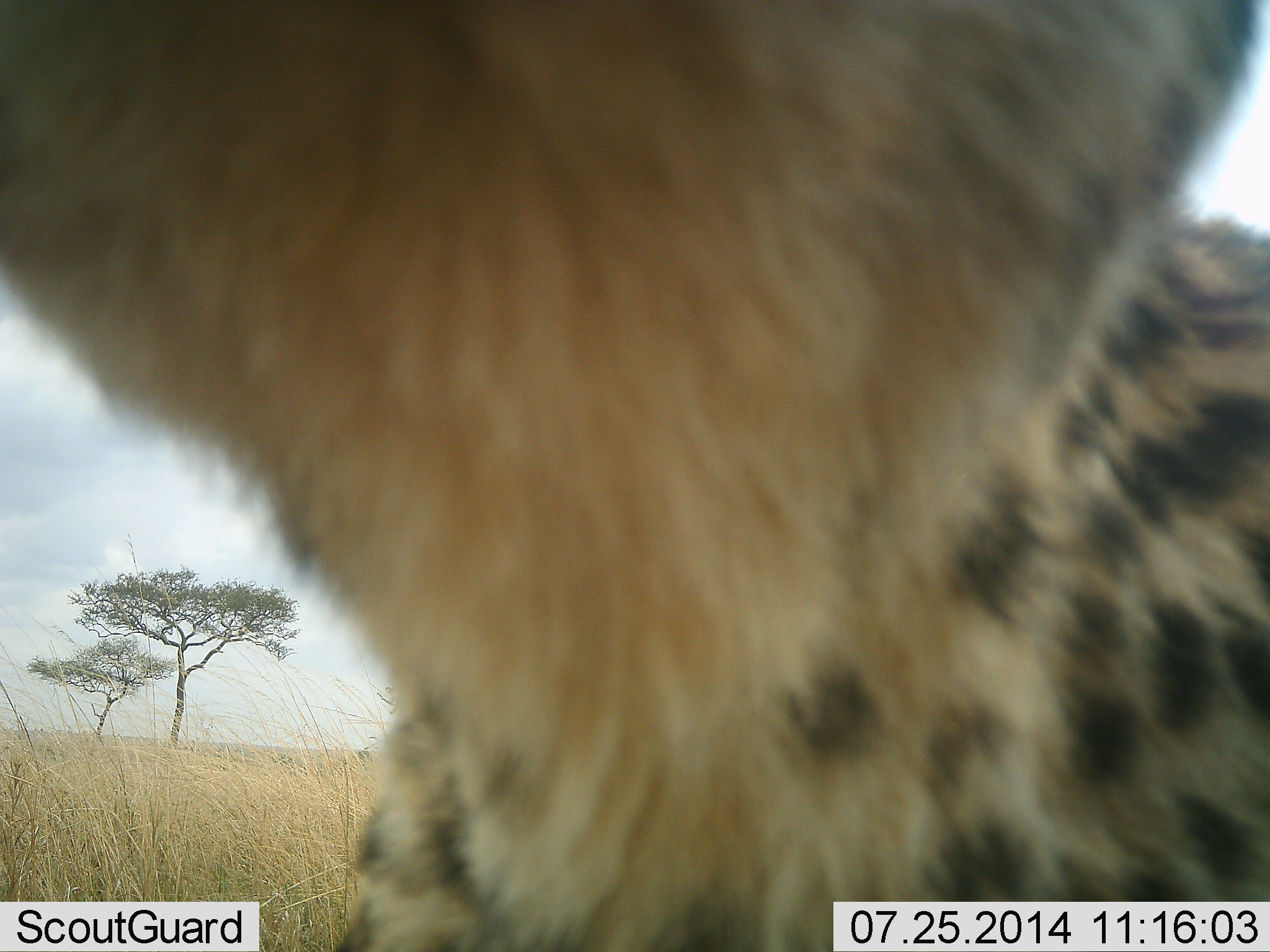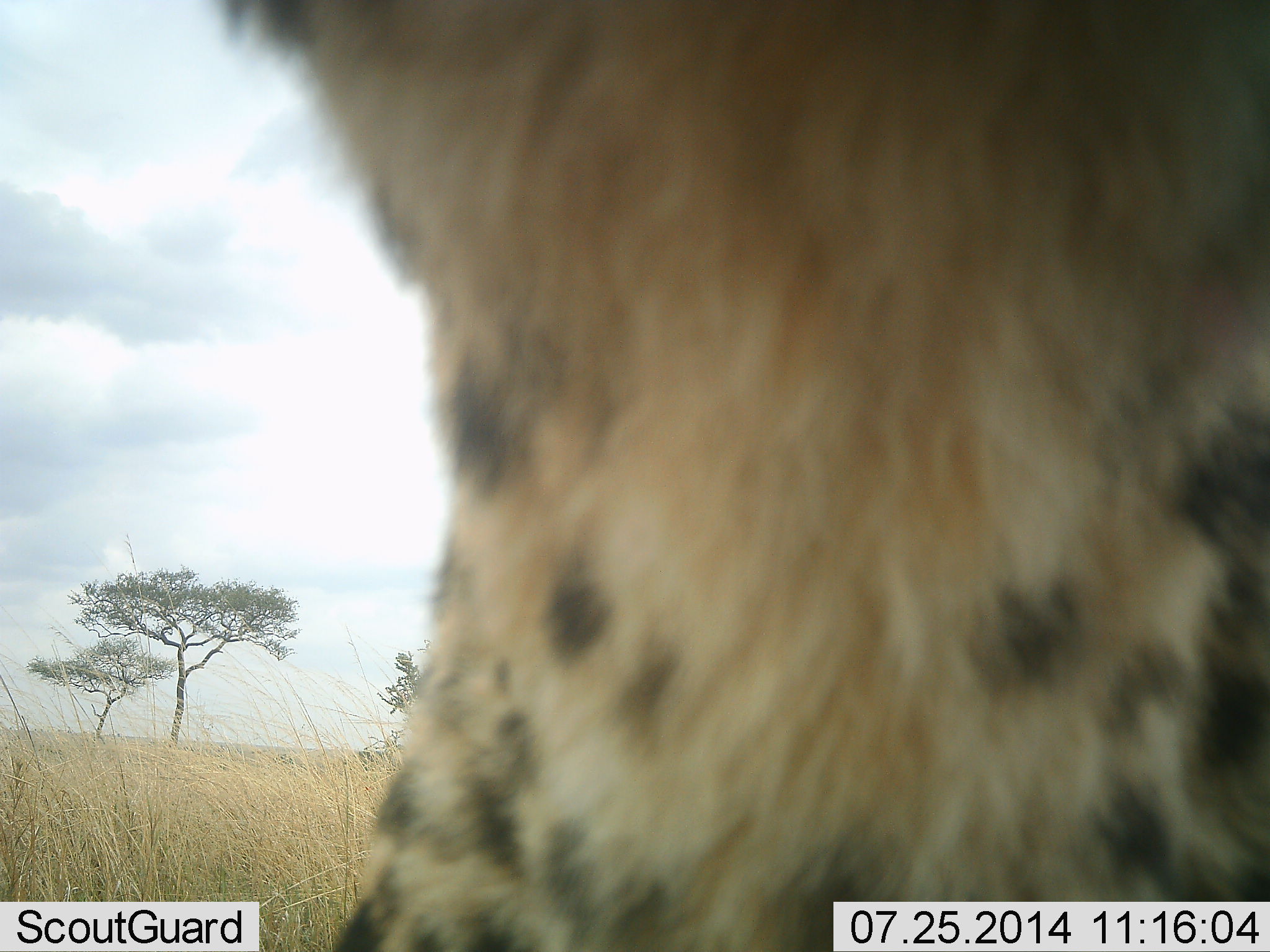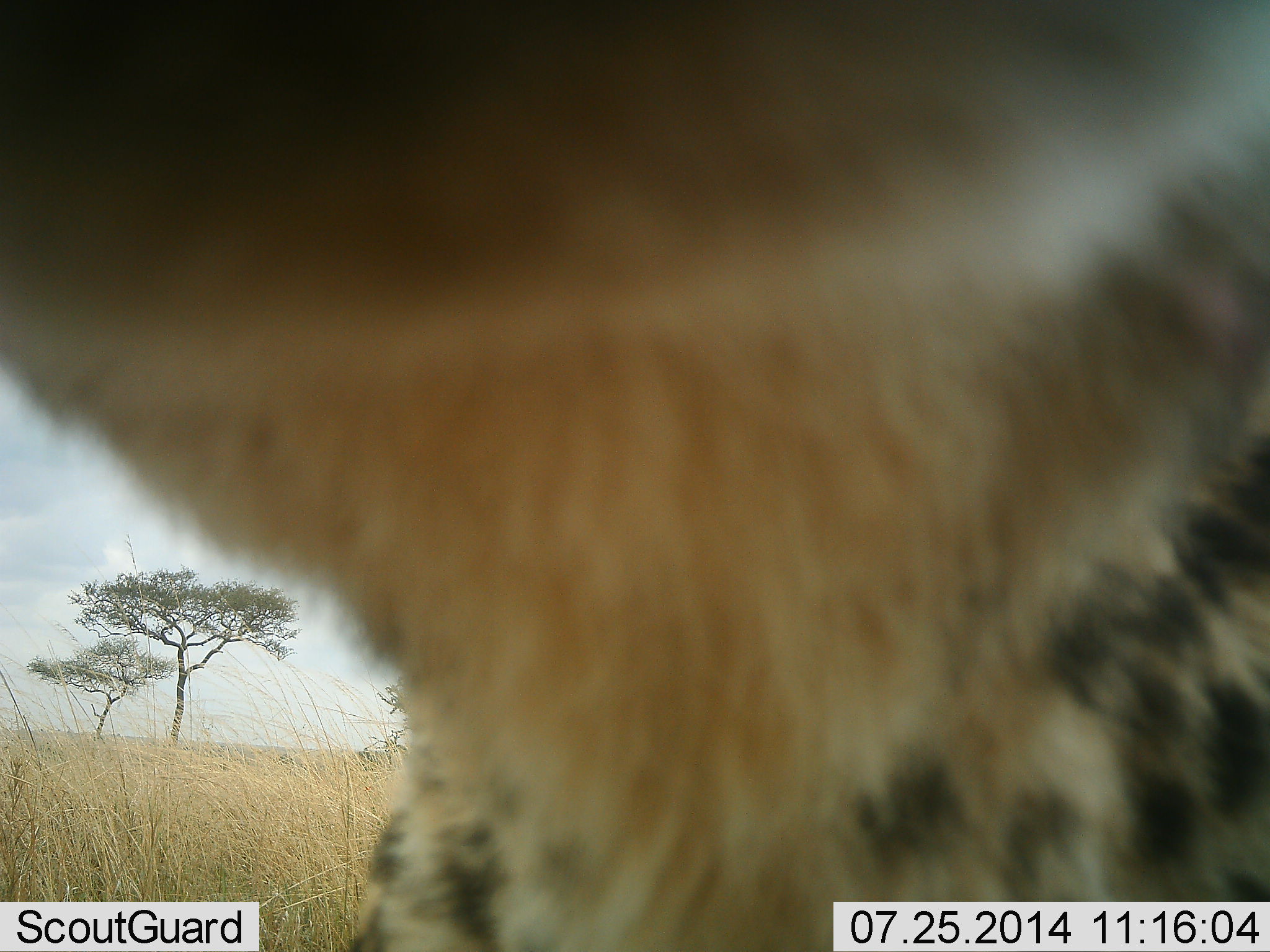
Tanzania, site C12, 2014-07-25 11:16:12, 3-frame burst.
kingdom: Animalia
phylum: Chordata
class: Mammalia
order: Carnivora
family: Felidae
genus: Acinonyx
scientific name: Acinonyx jubatus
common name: cheetah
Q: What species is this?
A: Cheetah (Acinonyx jubatus).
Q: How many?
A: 1.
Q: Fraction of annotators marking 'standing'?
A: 70%.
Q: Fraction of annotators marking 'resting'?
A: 0%.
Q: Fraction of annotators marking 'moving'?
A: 10%.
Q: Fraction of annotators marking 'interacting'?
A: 40%.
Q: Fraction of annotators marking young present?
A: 10%.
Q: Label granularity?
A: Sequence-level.